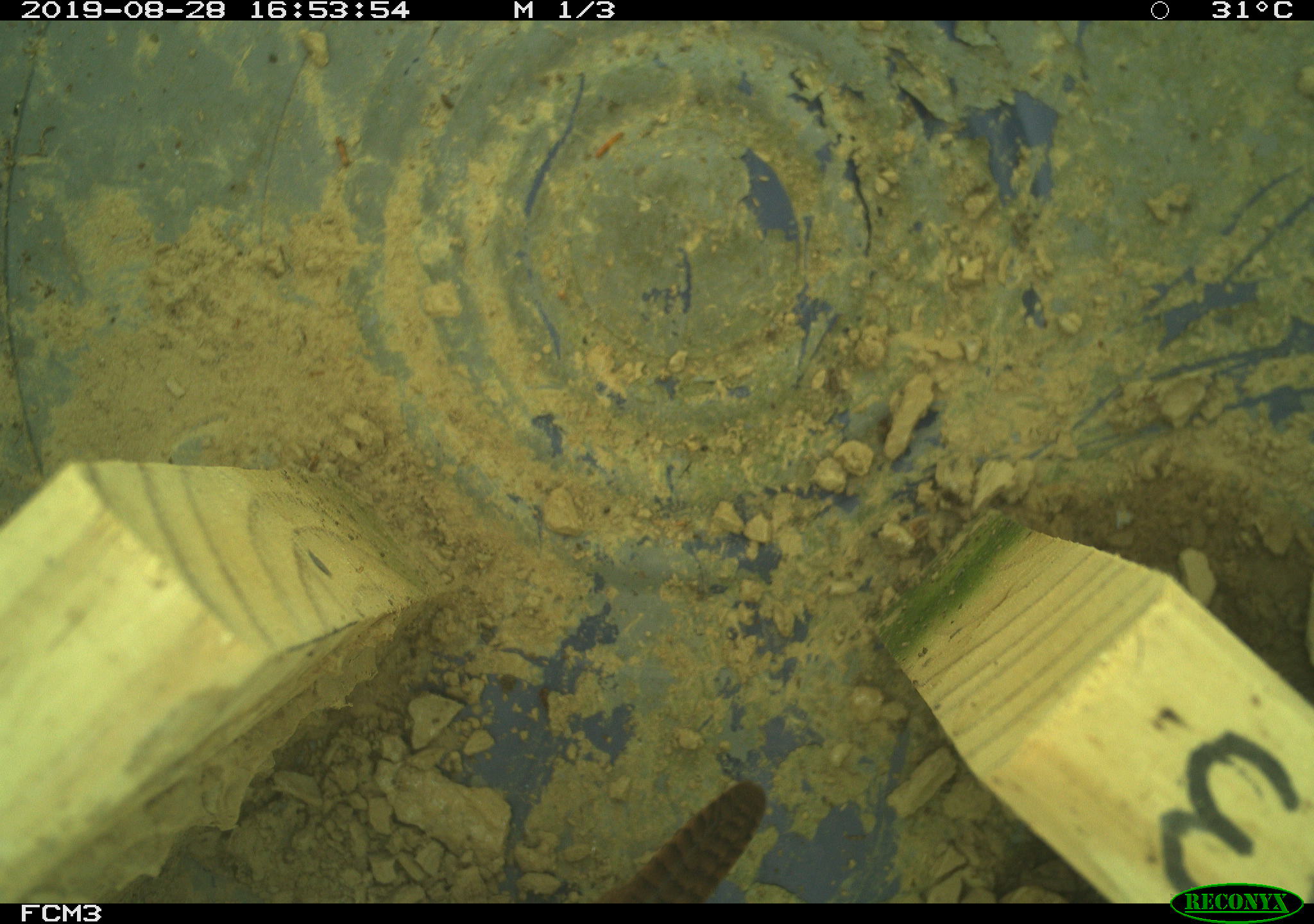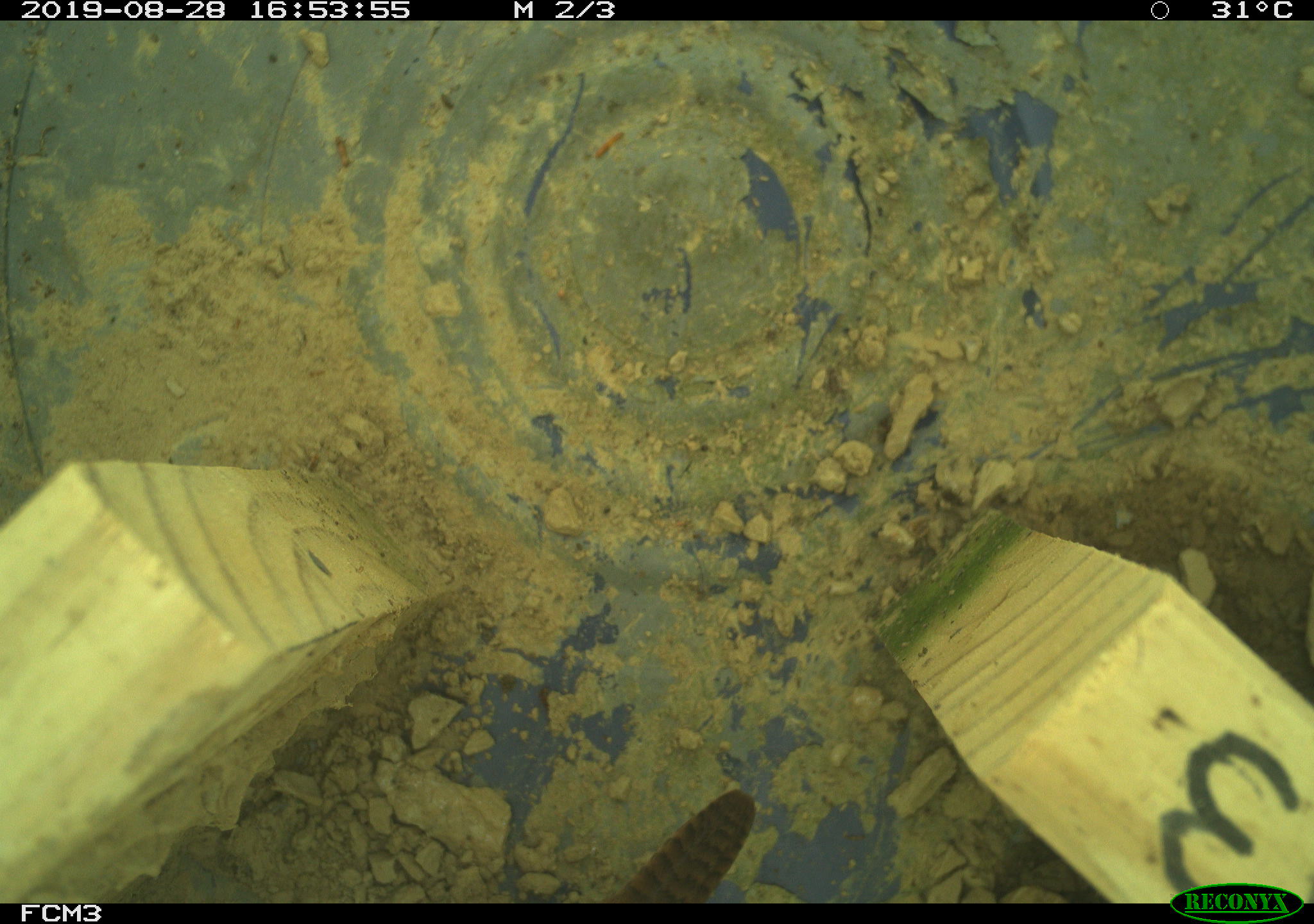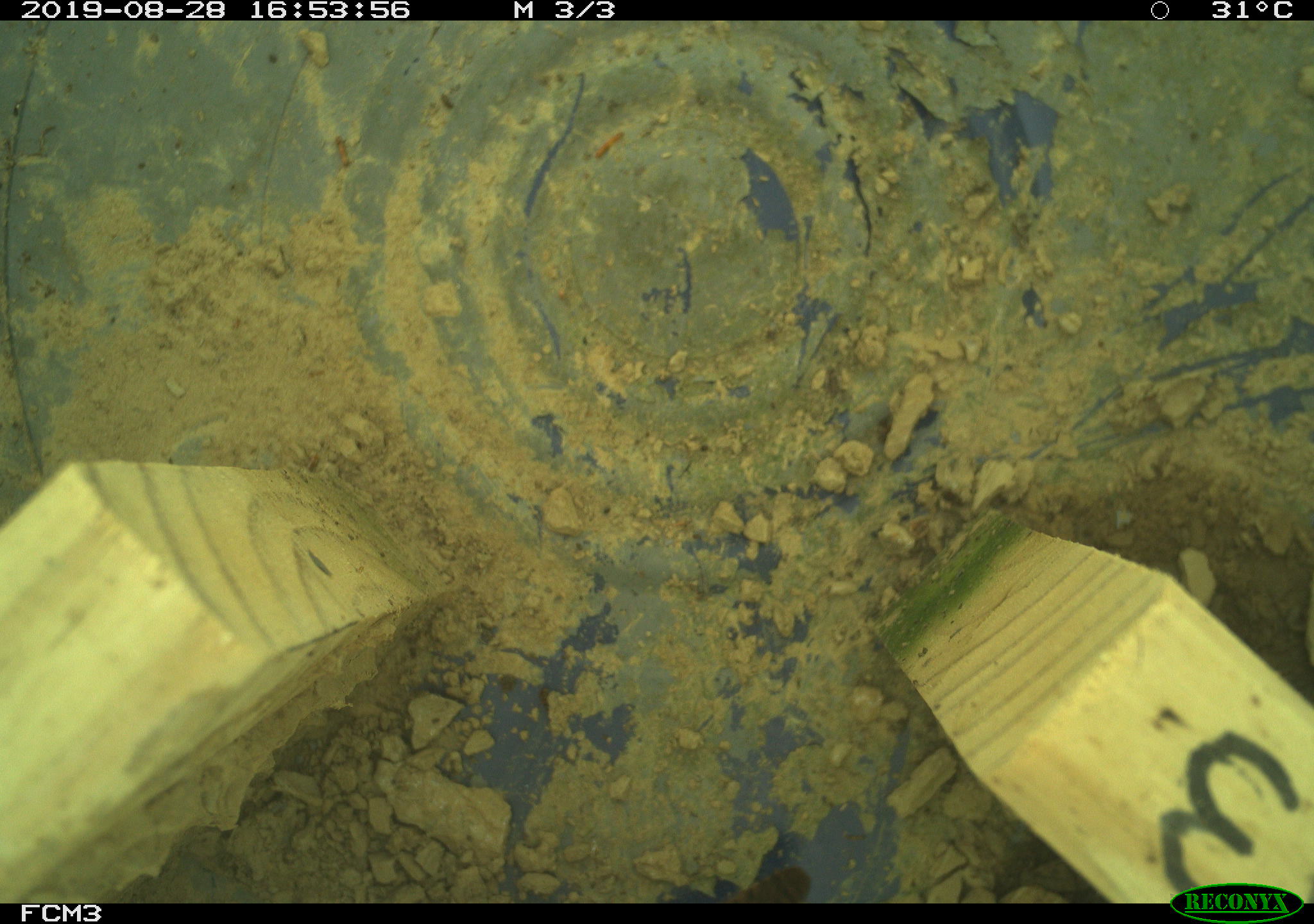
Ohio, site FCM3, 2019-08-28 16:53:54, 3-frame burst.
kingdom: Animalia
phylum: Chordata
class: Aves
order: Passeriformes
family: Troglodytidae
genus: Troglodytes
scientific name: Troglodytes aedon aedon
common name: northern house wren